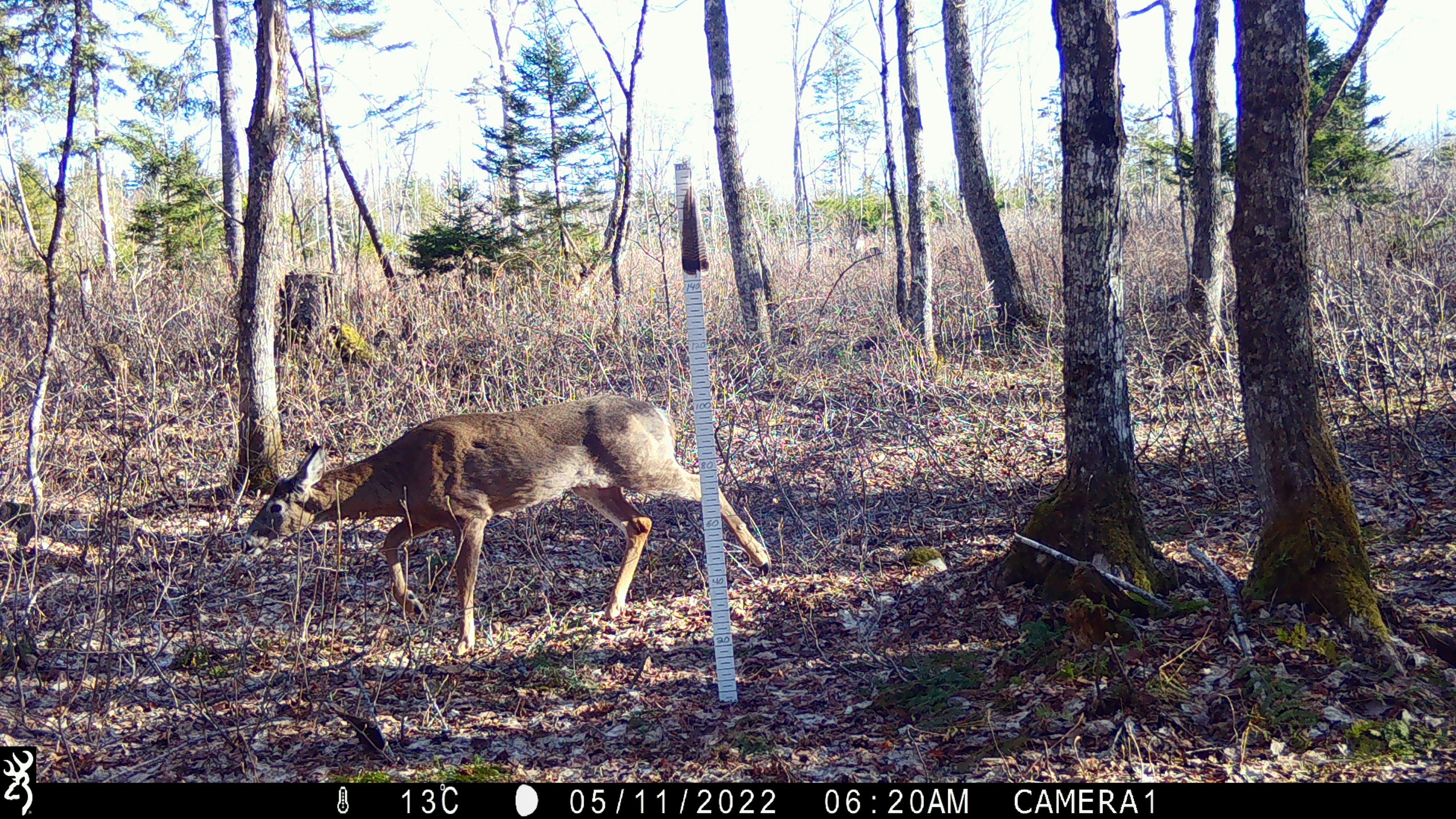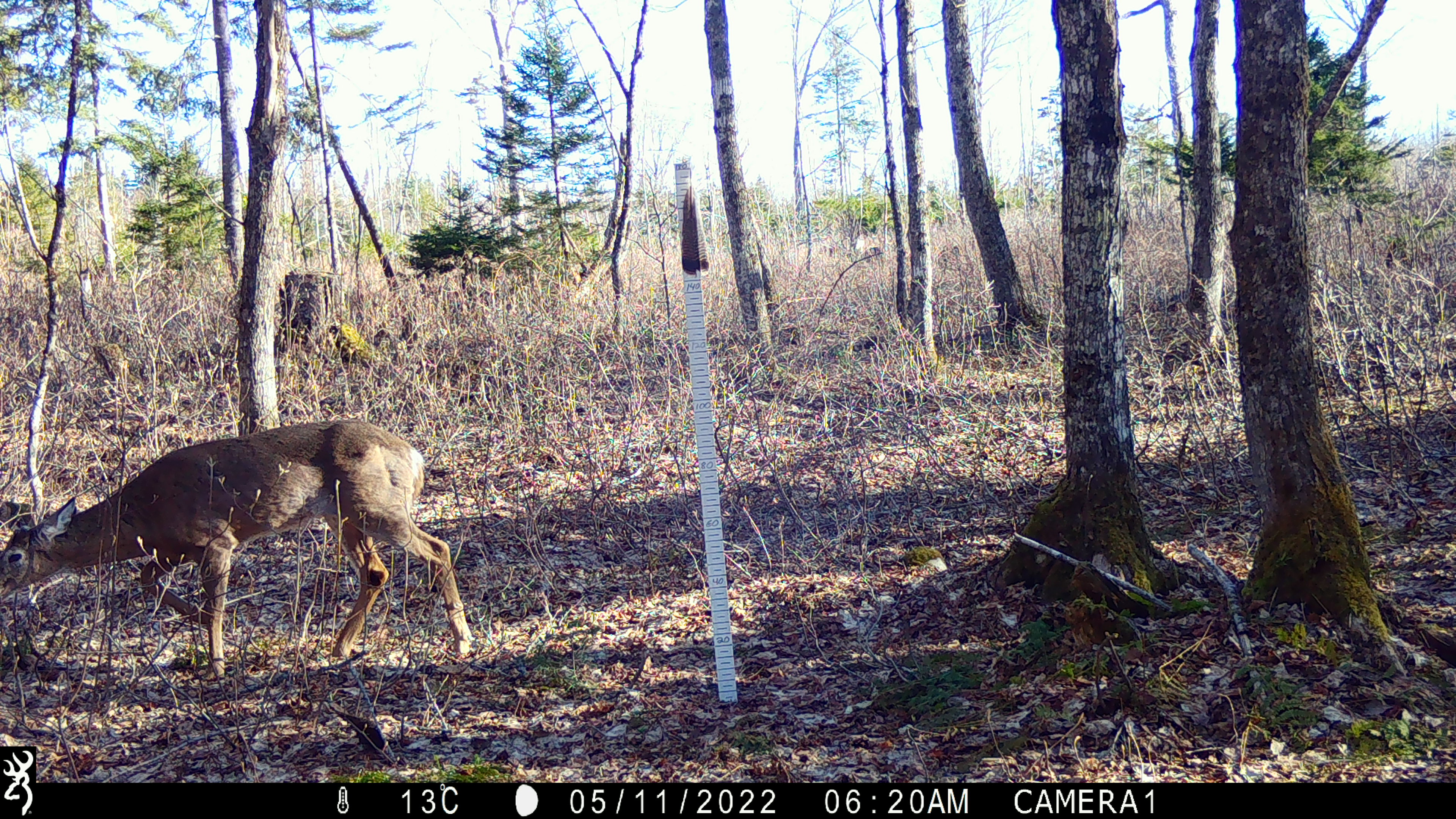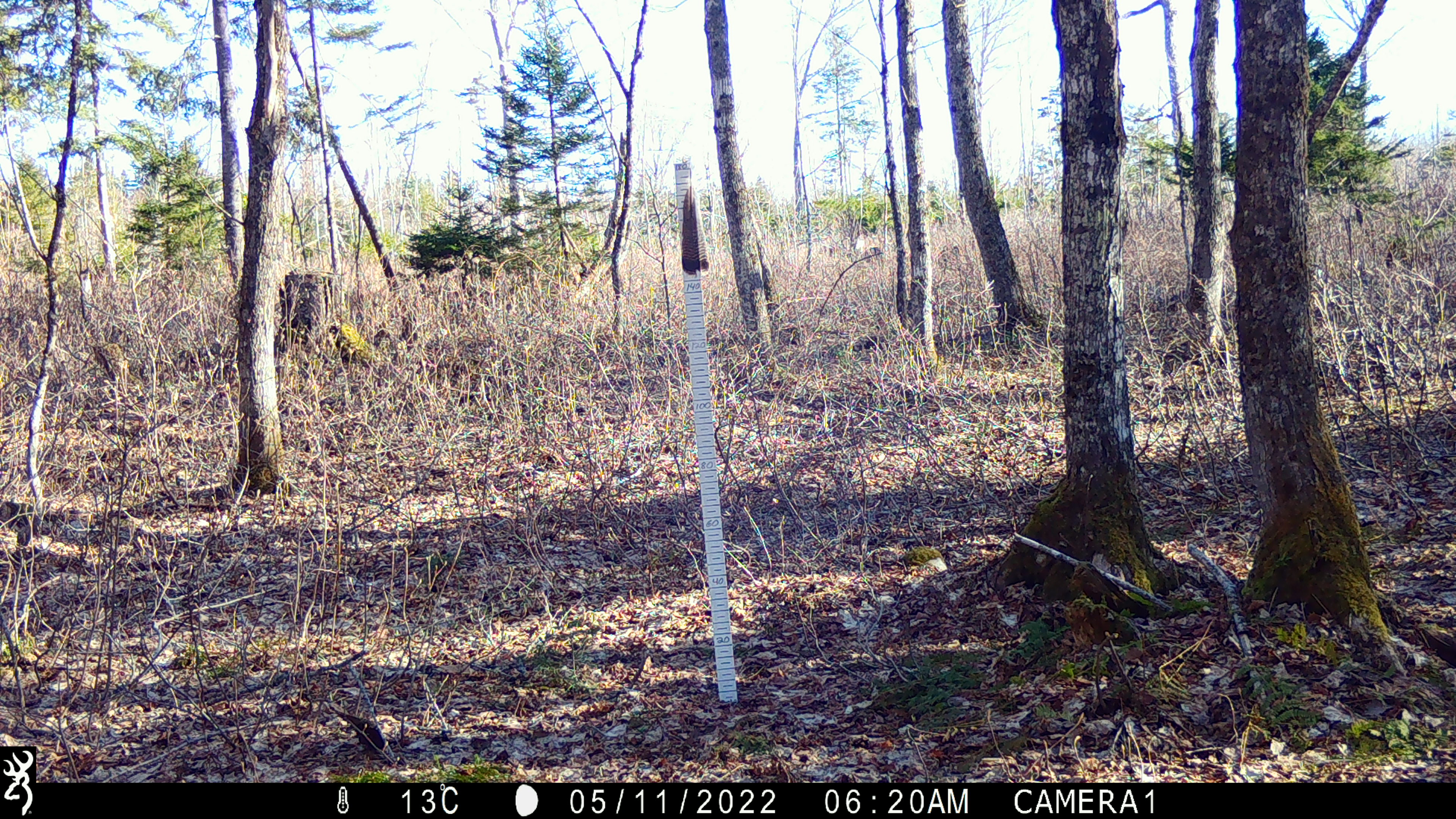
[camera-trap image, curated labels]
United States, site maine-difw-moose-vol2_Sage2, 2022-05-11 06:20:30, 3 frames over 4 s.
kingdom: Animalia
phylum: Chordata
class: Mammalia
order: Artiodactyla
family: Cervidae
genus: Odocoileus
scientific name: Odocoileus virginianus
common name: white-tailed deer